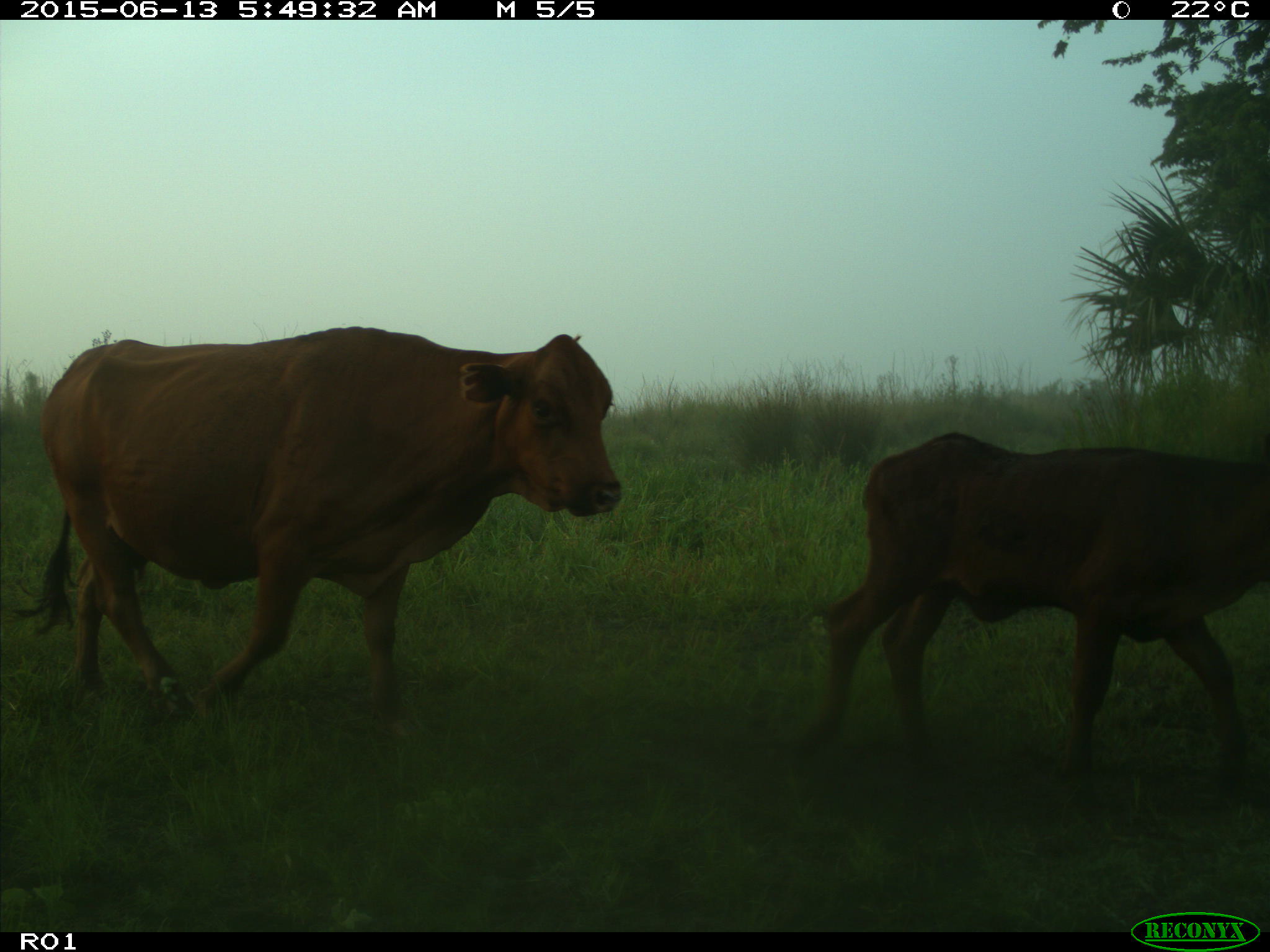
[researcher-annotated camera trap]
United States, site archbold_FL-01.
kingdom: Animalia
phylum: Chordata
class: Mammalia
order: Artiodactyla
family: Bovidae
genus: Bos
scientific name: Bos taurus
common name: domestic cow